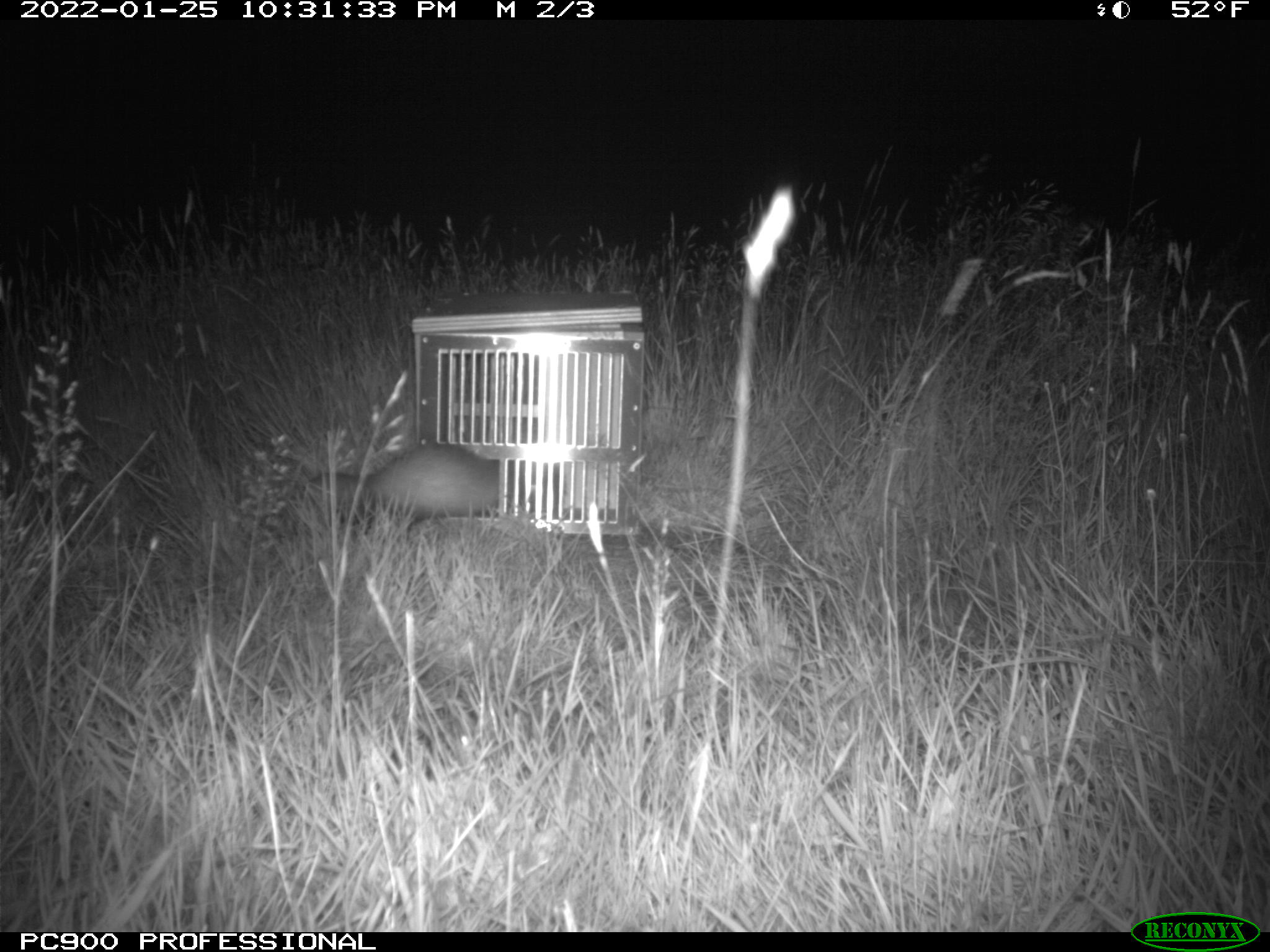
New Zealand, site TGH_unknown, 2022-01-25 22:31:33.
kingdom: Animalia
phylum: Chordata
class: Mammalia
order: Carnivora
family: Mustelidae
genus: Mustela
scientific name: Mustela furo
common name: ferret